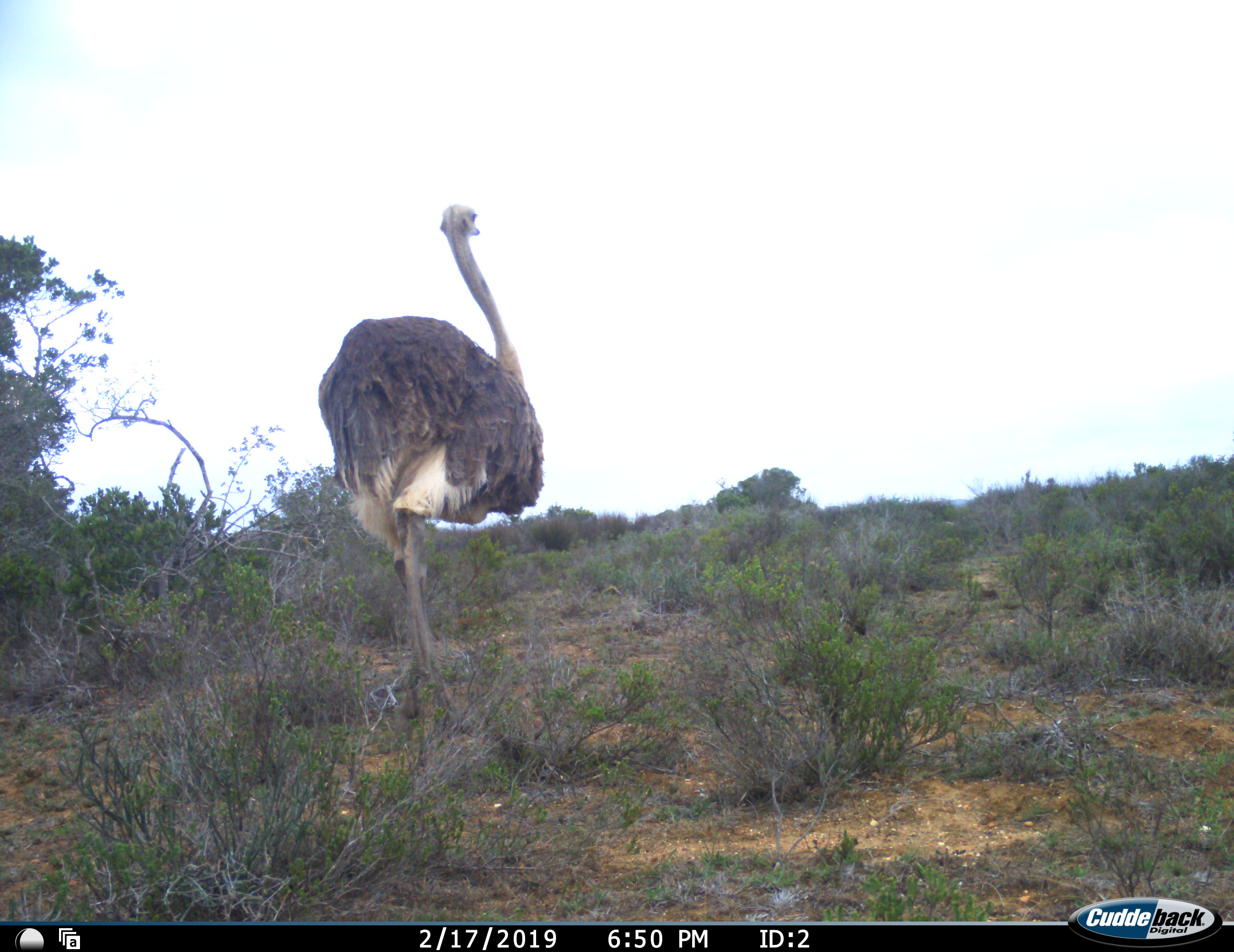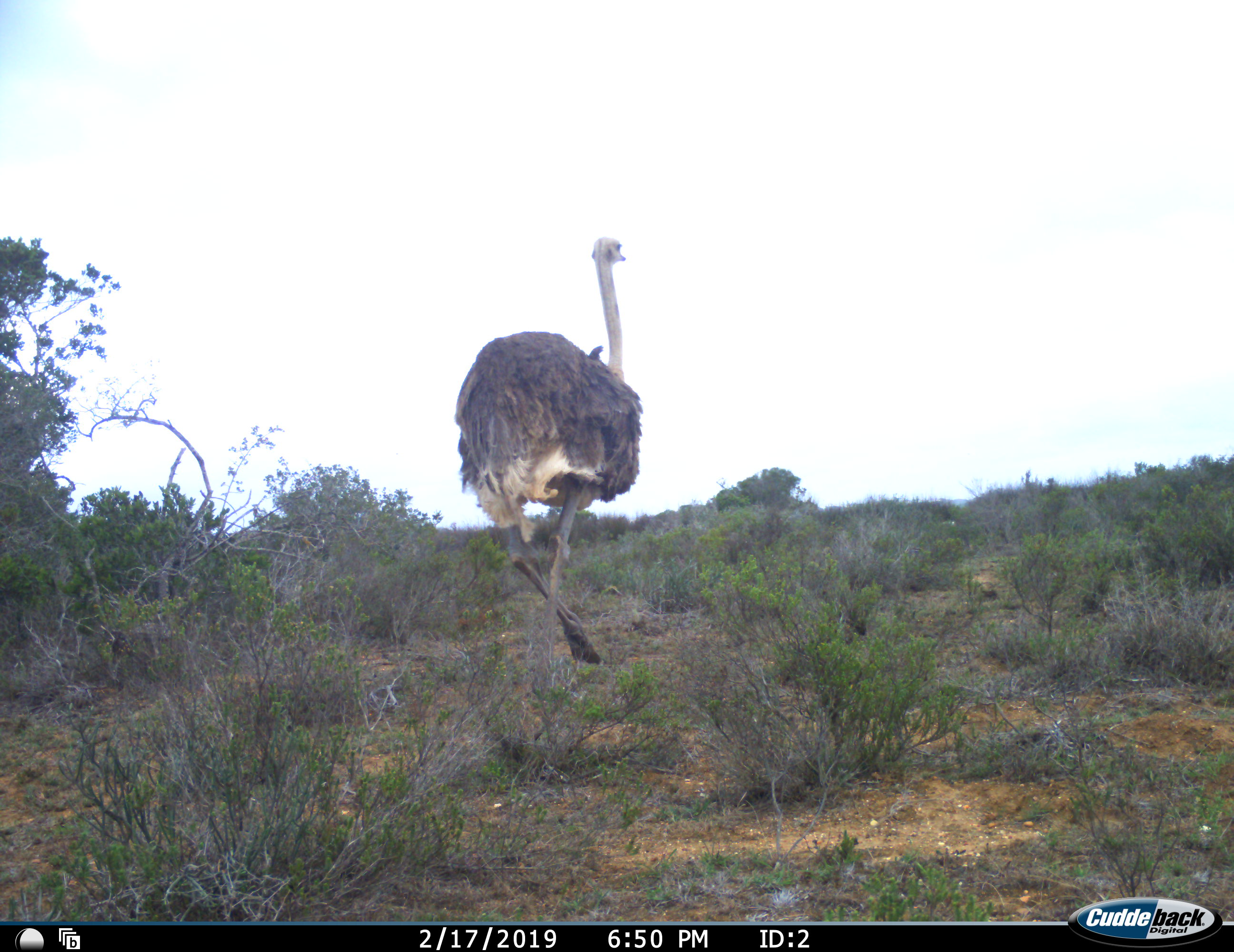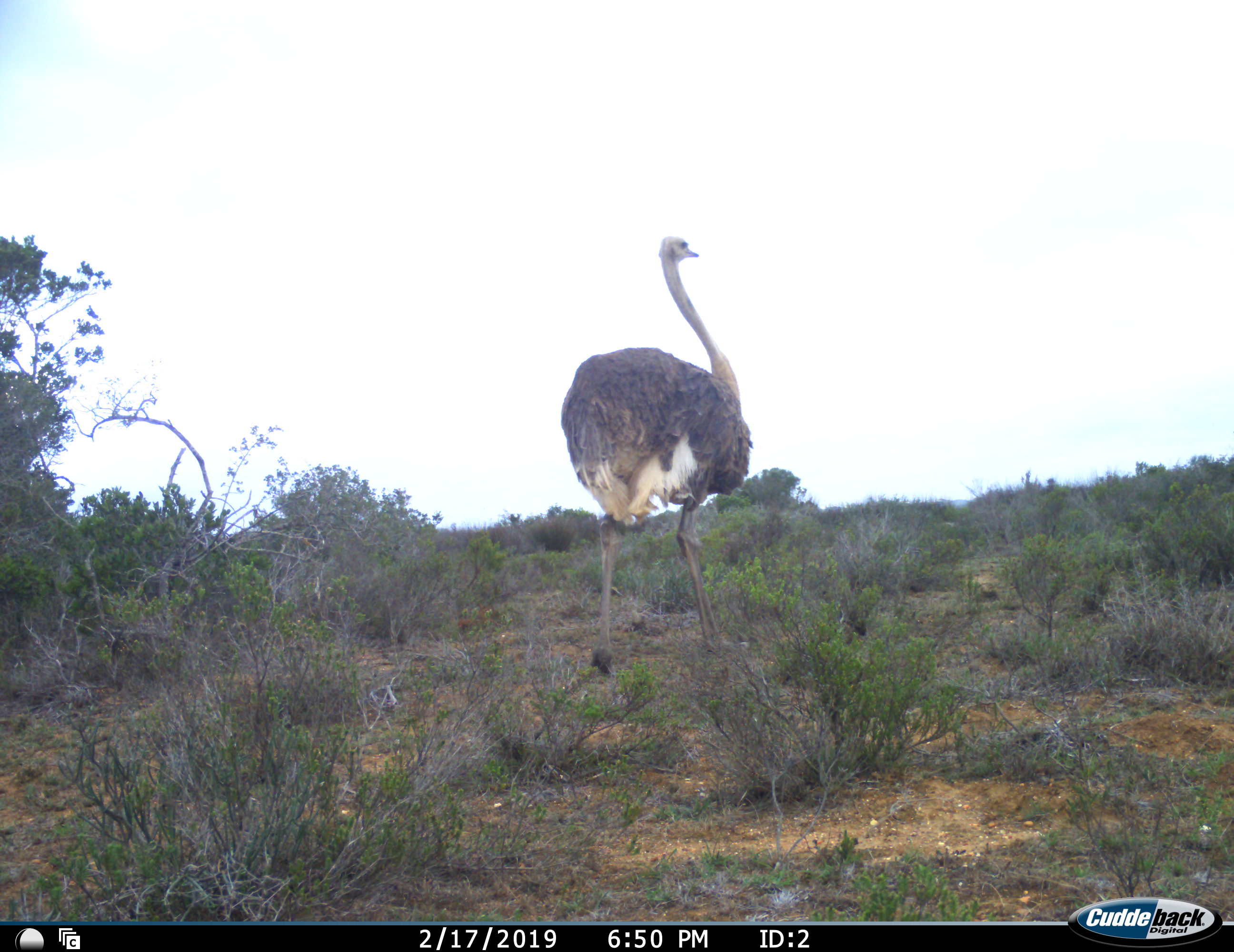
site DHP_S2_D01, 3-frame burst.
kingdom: Animalia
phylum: Chordata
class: Aves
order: Struthioniformes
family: Struthionidae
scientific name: Struthionidae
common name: ostrich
Ostrich (Struthionidae), count 1. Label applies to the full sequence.